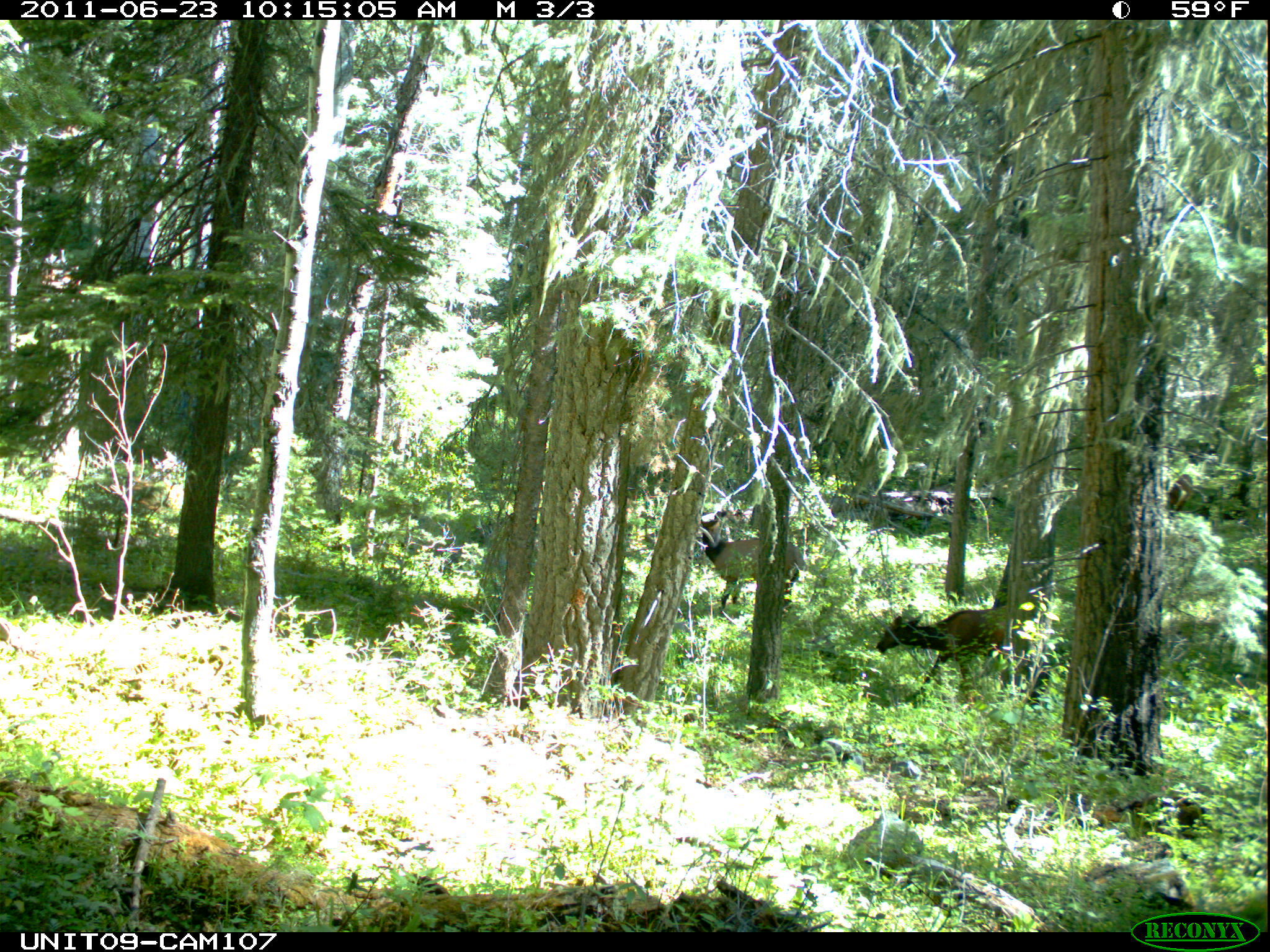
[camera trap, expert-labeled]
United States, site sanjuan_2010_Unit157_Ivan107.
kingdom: Animalia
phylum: Chordata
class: Mammalia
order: Artiodactyla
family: Cervidae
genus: Cervus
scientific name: Cervus elaphus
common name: red deer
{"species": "Cervus elaphus (red deer)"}